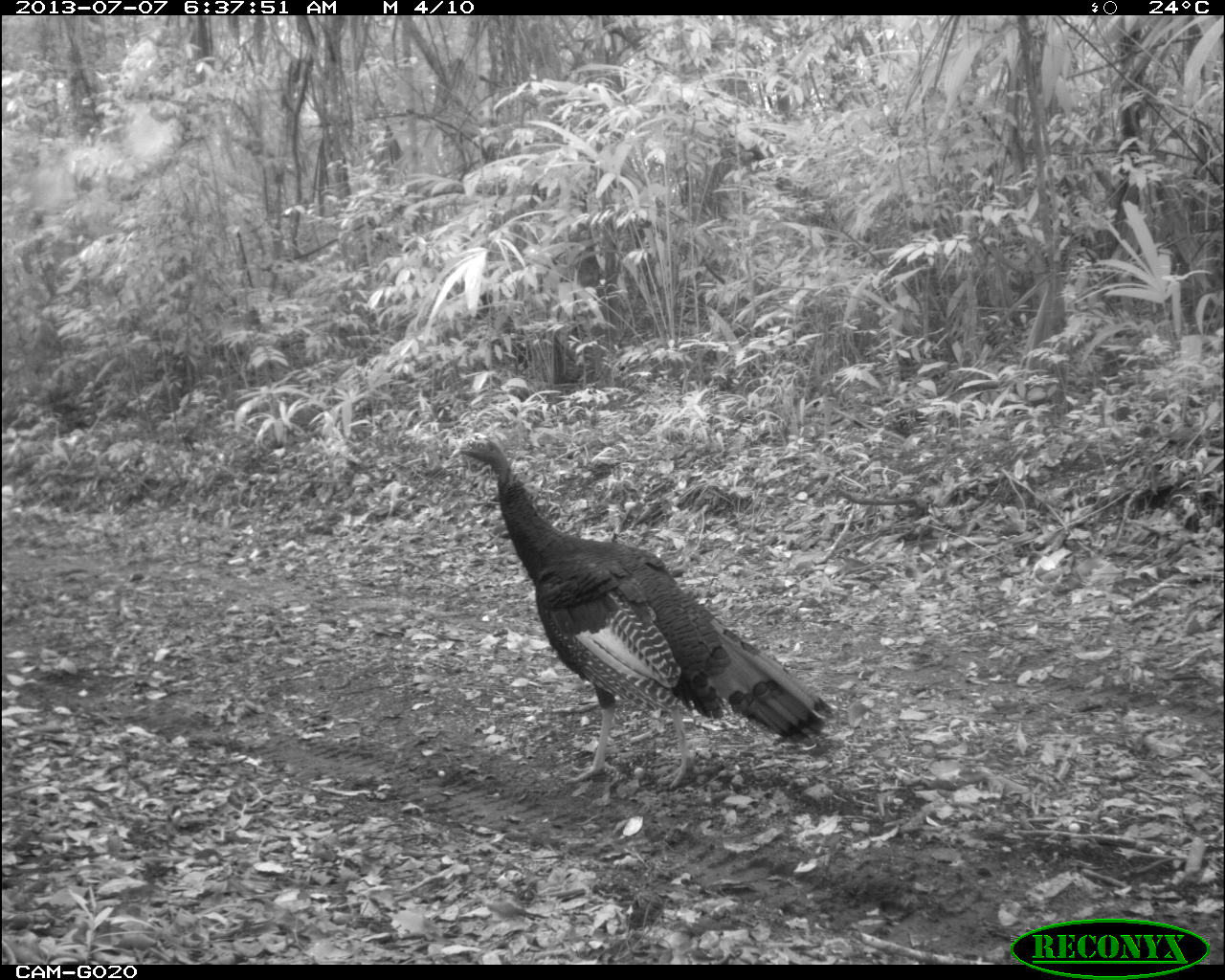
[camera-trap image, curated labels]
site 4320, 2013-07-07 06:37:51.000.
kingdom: Animalia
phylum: Chordata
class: Aves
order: Galliformes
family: Phasianidae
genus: Meleagris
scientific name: Meleagris ocellata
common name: ocellated turkey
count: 1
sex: male